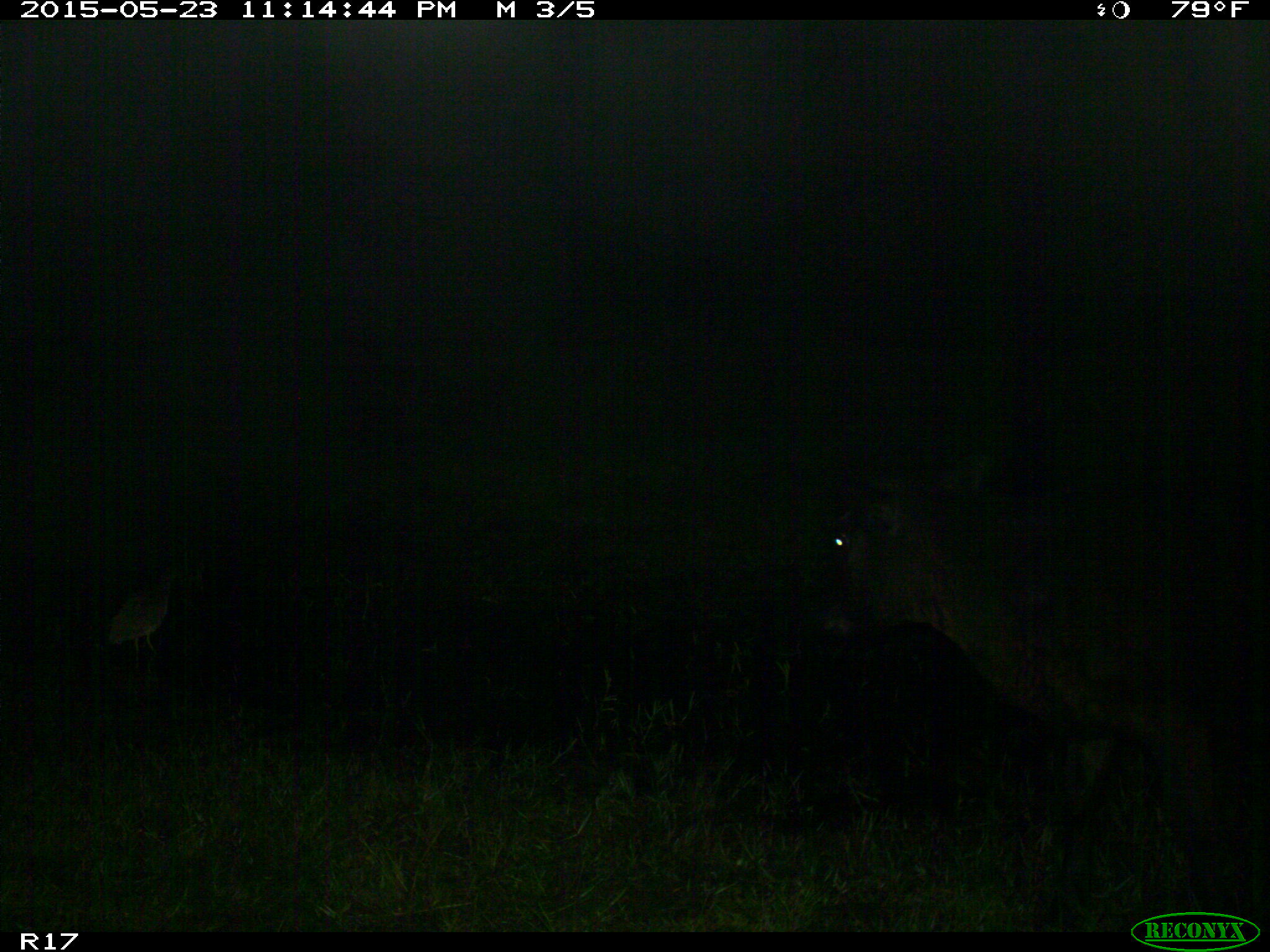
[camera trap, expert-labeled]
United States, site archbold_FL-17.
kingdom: Animalia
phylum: Chordata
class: Mammalia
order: Artiodactyla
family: Bovidae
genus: Bos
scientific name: Bos taurus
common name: domestic cow